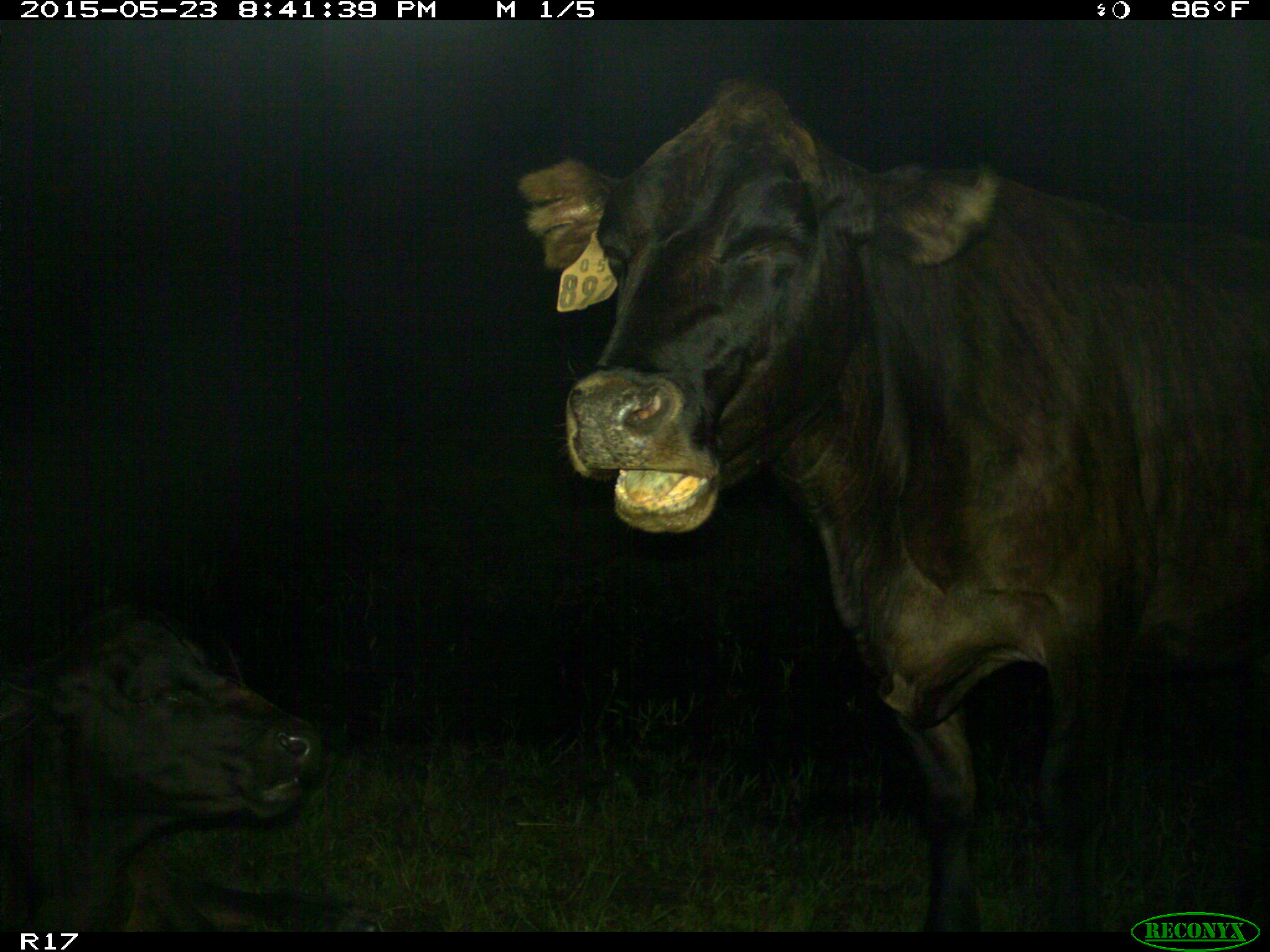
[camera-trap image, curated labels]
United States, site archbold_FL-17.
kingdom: Animalia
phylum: Chordata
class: Mammalia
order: Artiodactyla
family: Bovidae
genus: Bos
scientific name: Bos taurus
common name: domestic cow